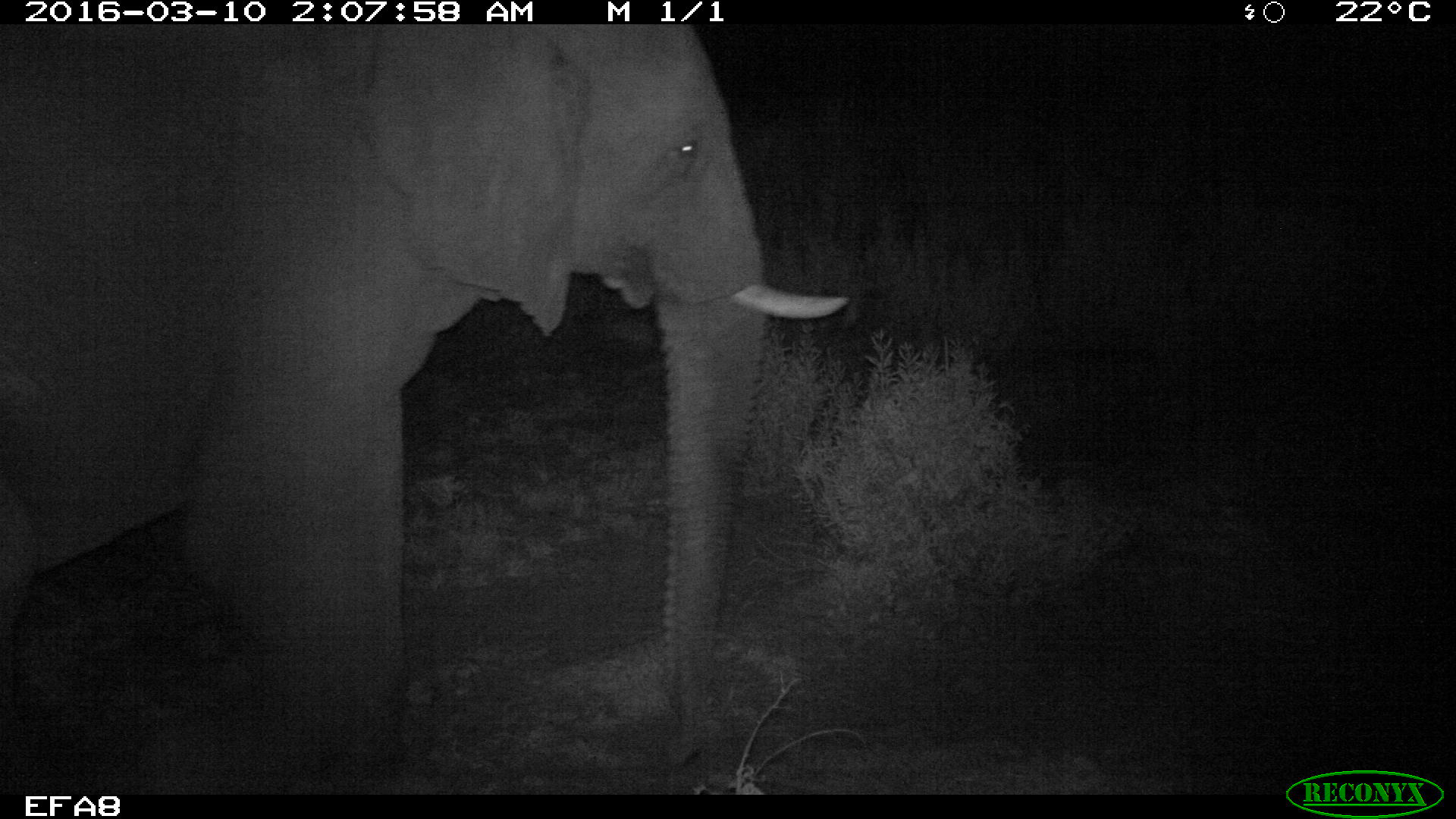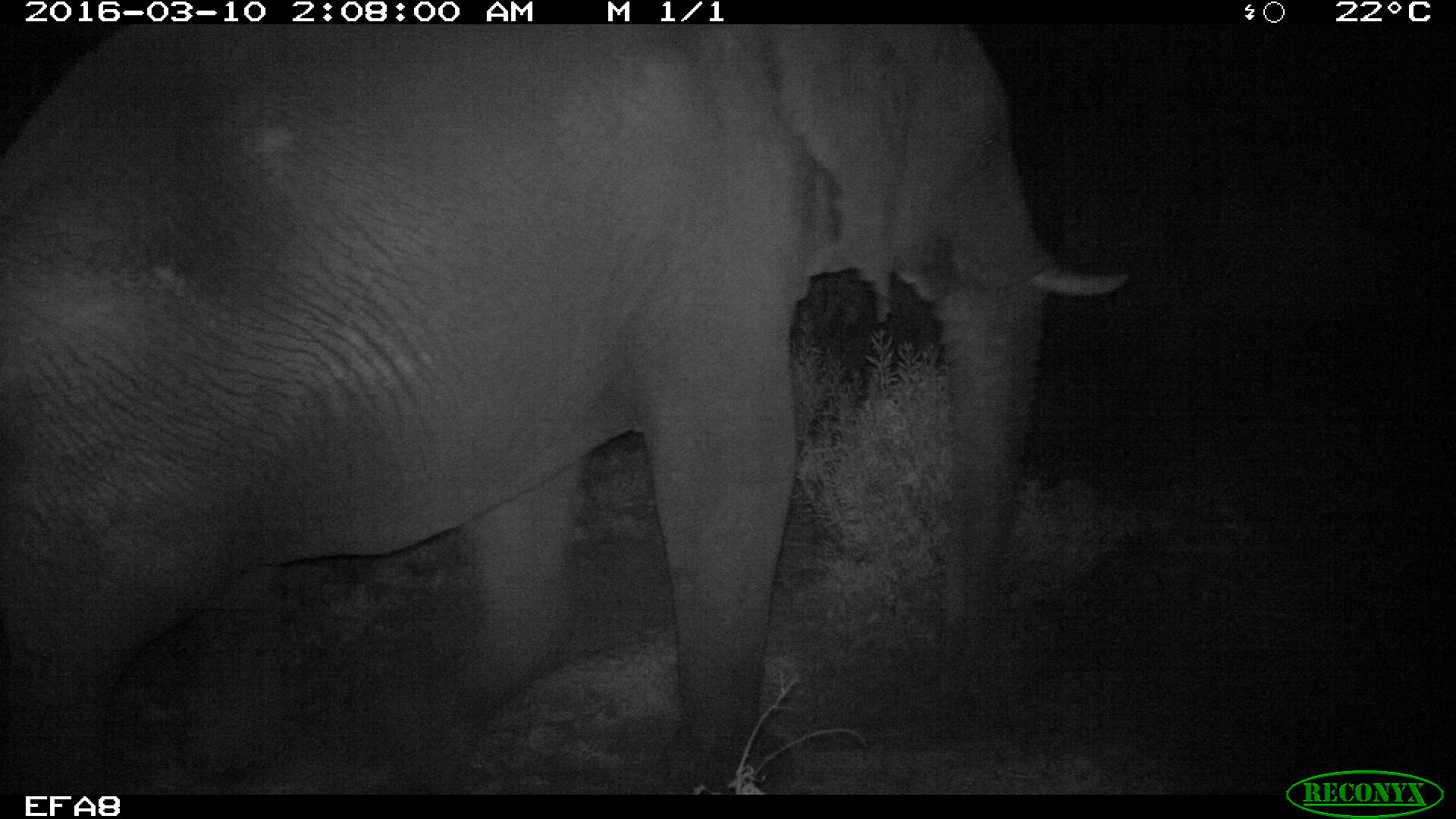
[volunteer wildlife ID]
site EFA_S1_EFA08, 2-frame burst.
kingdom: Animalia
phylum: Chordata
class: Mammalia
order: Proboscidea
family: Elephantidae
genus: Loxodonta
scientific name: Loxodonta africana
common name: african bush elephant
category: elephant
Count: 1.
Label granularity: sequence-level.